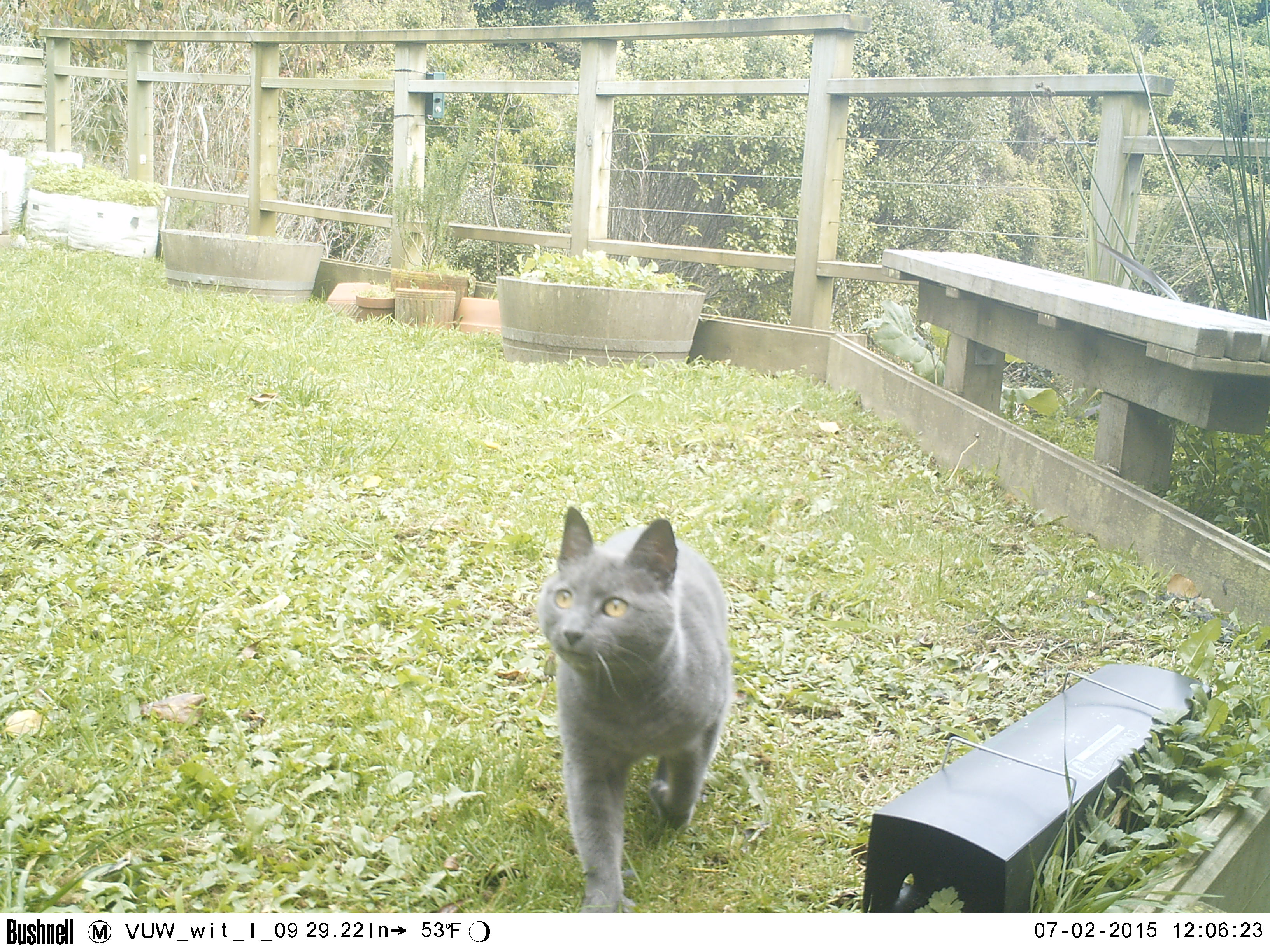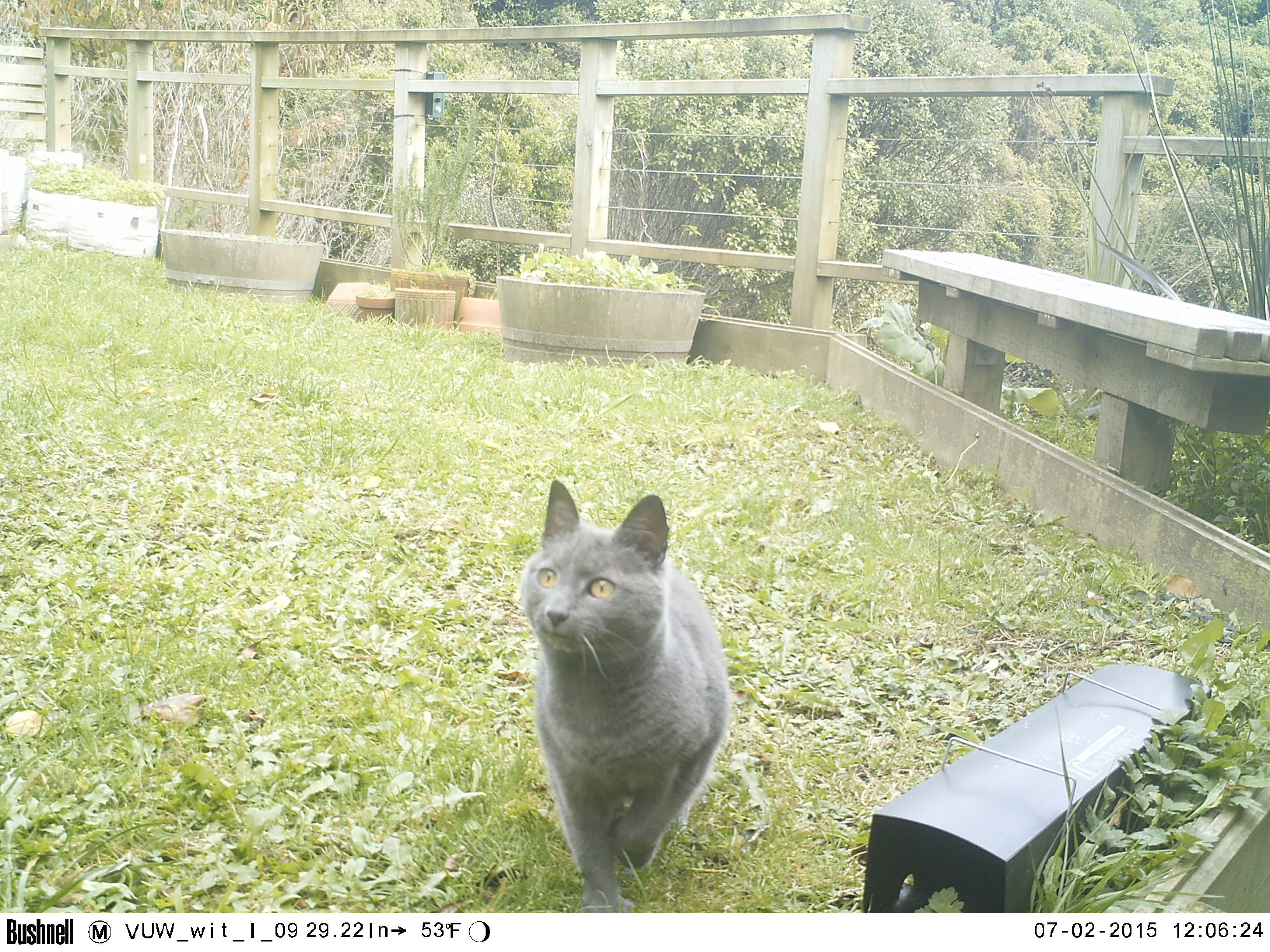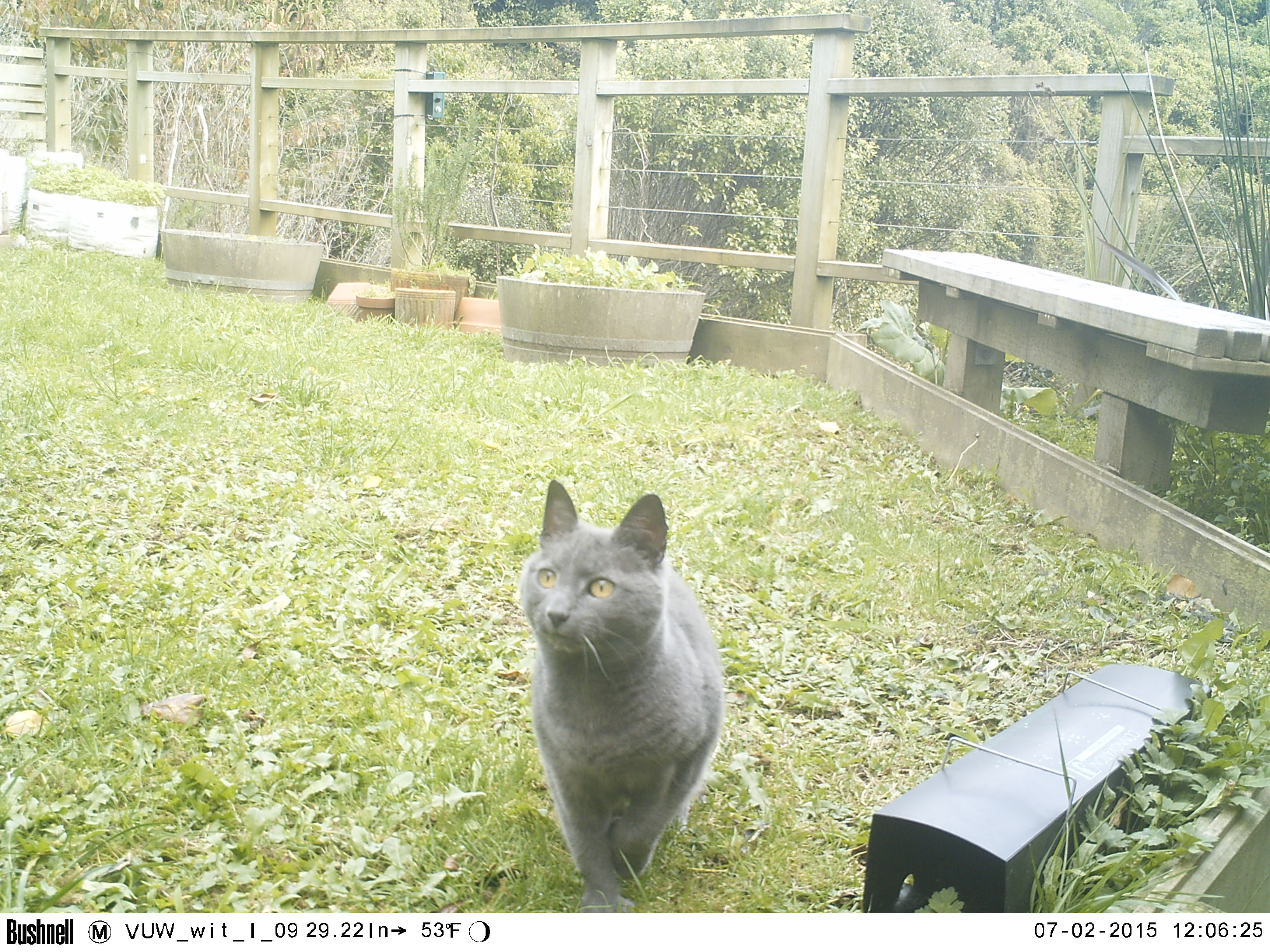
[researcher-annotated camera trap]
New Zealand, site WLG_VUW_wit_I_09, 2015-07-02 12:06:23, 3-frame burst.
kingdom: Animalia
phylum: Chordata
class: Mammalia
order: Carnivora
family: Felidae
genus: Felis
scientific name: Felis catus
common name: domestic cat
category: cat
Cat (domestic cat) (Felis catus).